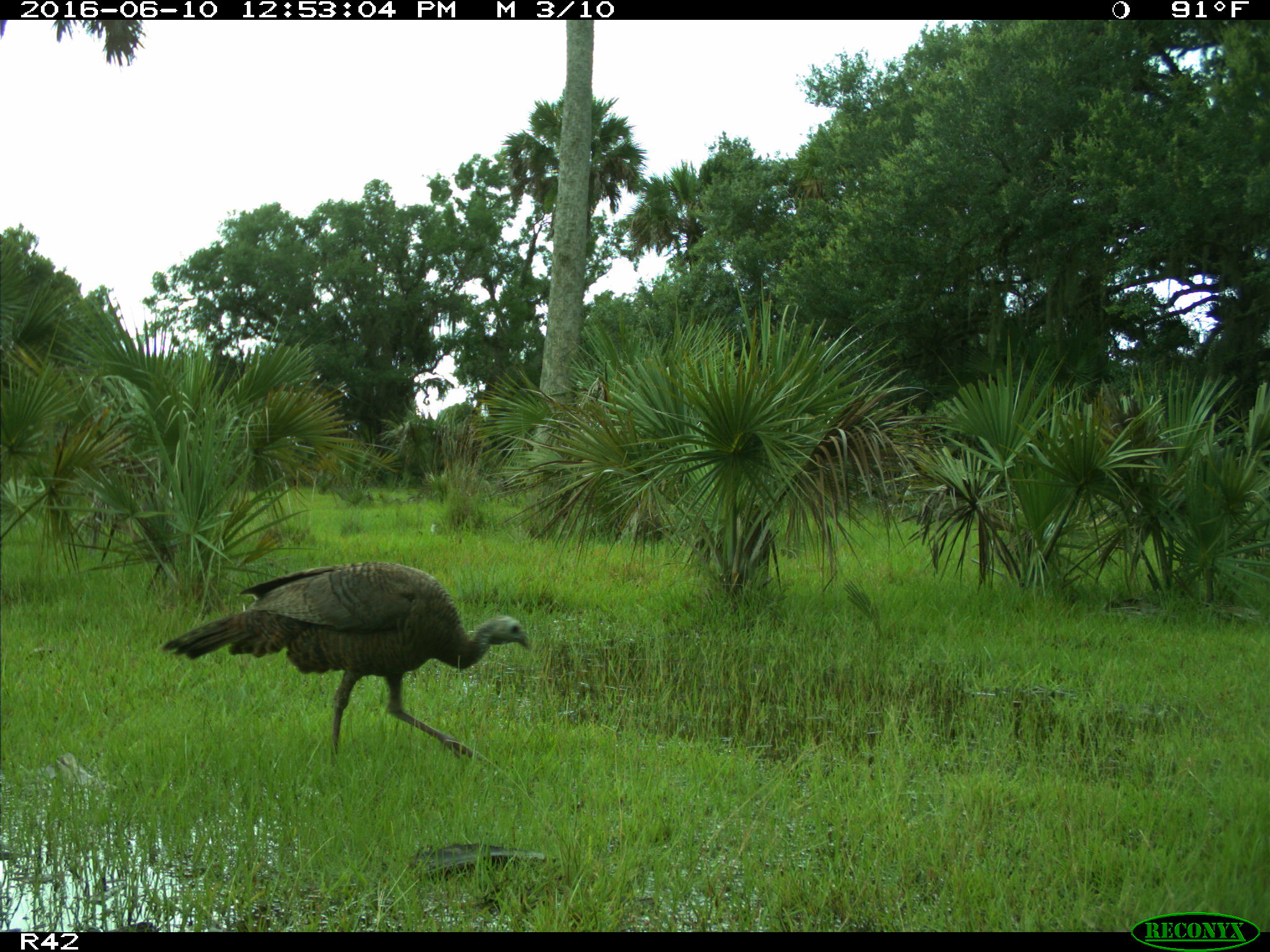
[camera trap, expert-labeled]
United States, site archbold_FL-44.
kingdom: Animalia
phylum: Chordata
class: Aves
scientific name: Aves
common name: birds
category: unidentified bird